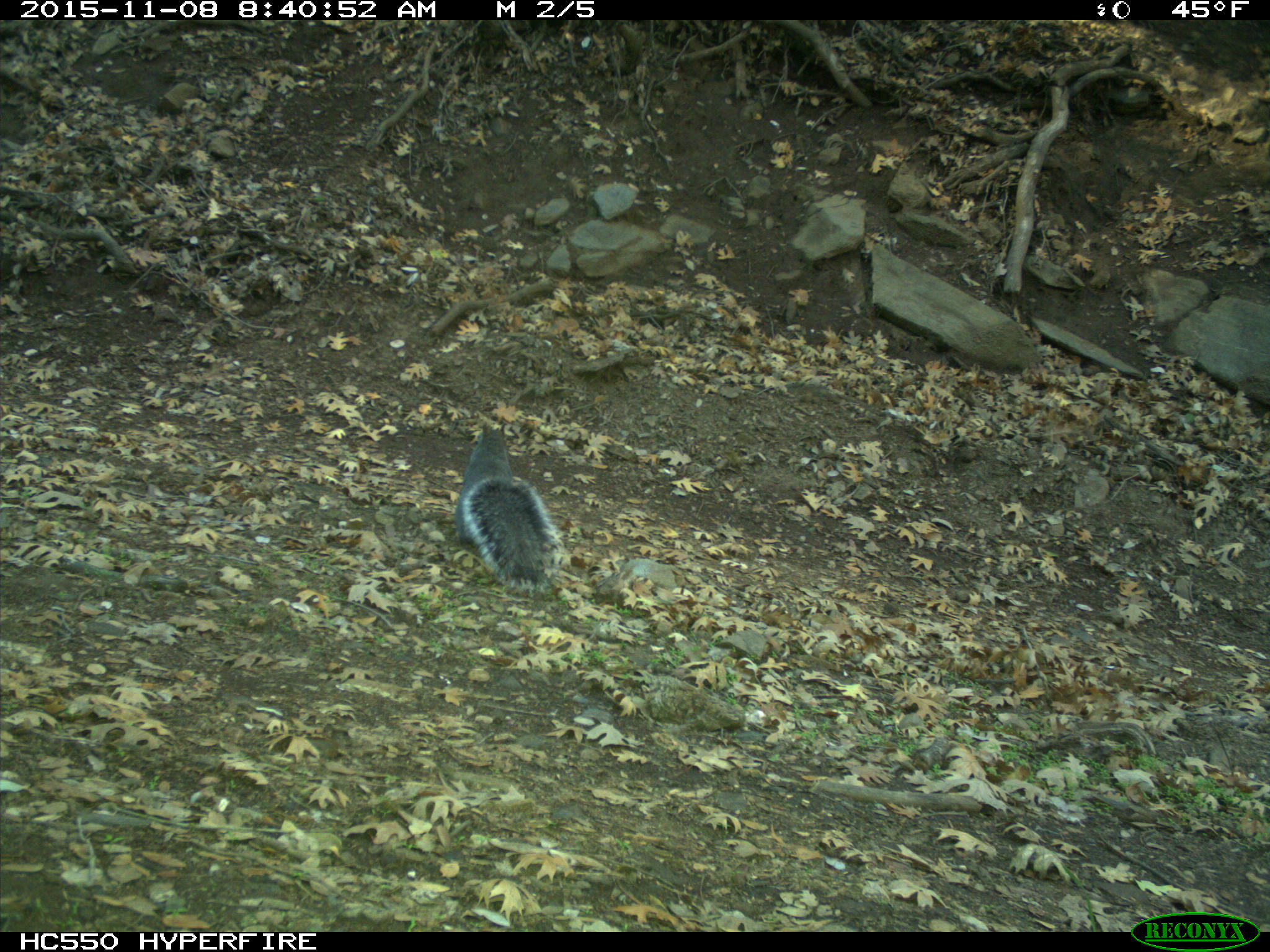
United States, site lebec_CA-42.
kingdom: Animalia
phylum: Chordata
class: Mammalia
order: Rodentia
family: Sciuridae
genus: Sciurus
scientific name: Sciurus carolinensis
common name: eastern gray squirrel